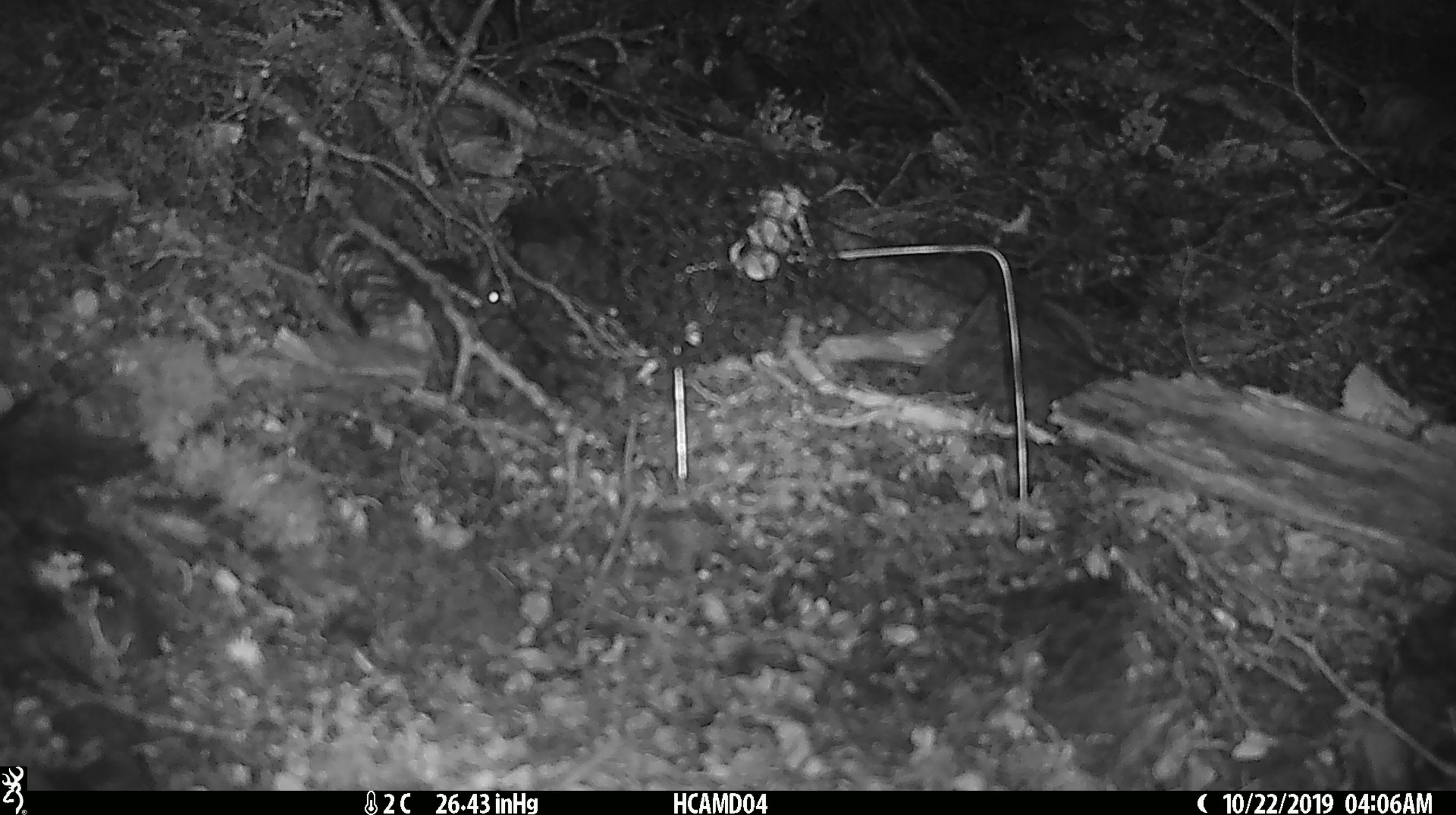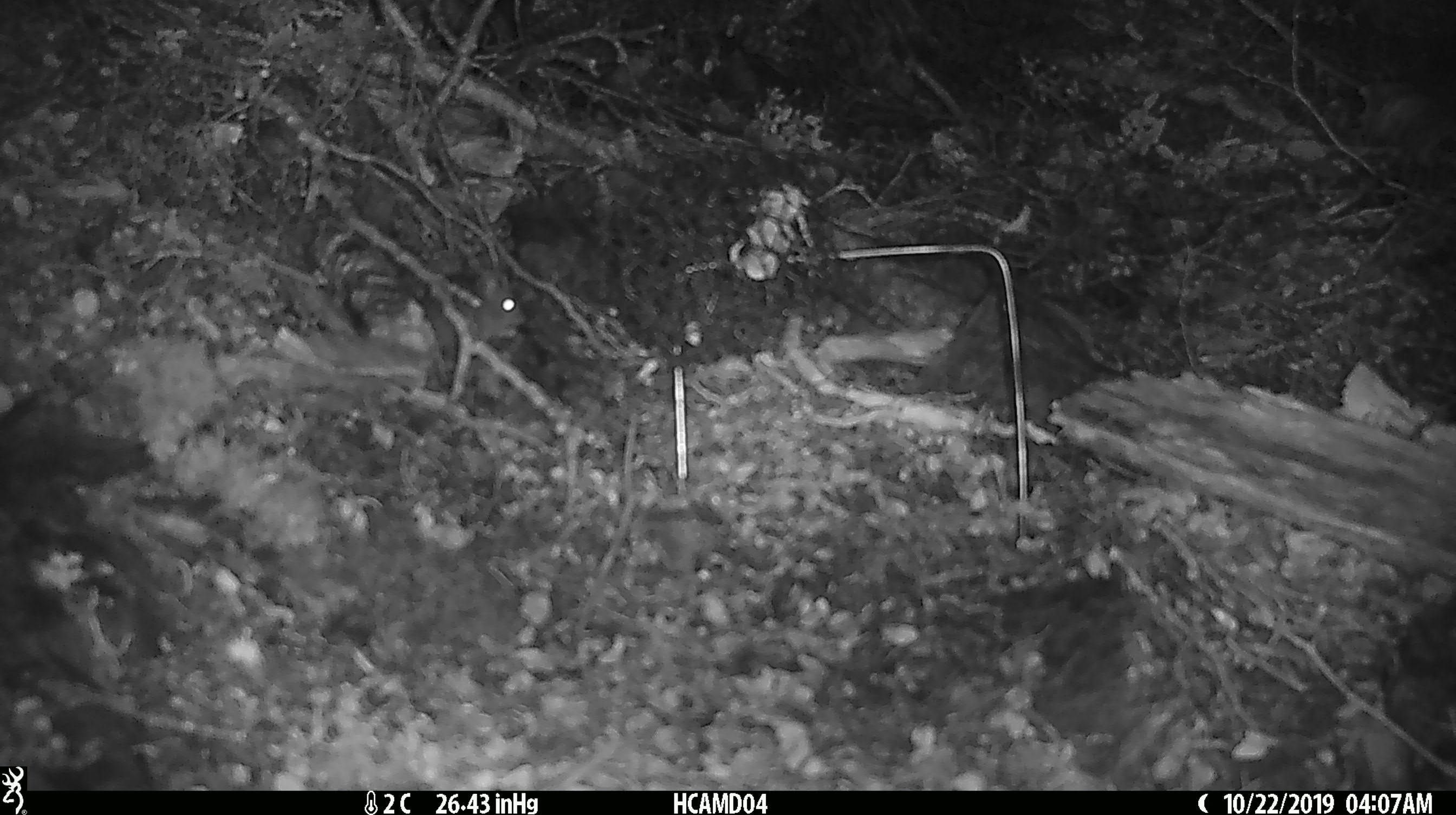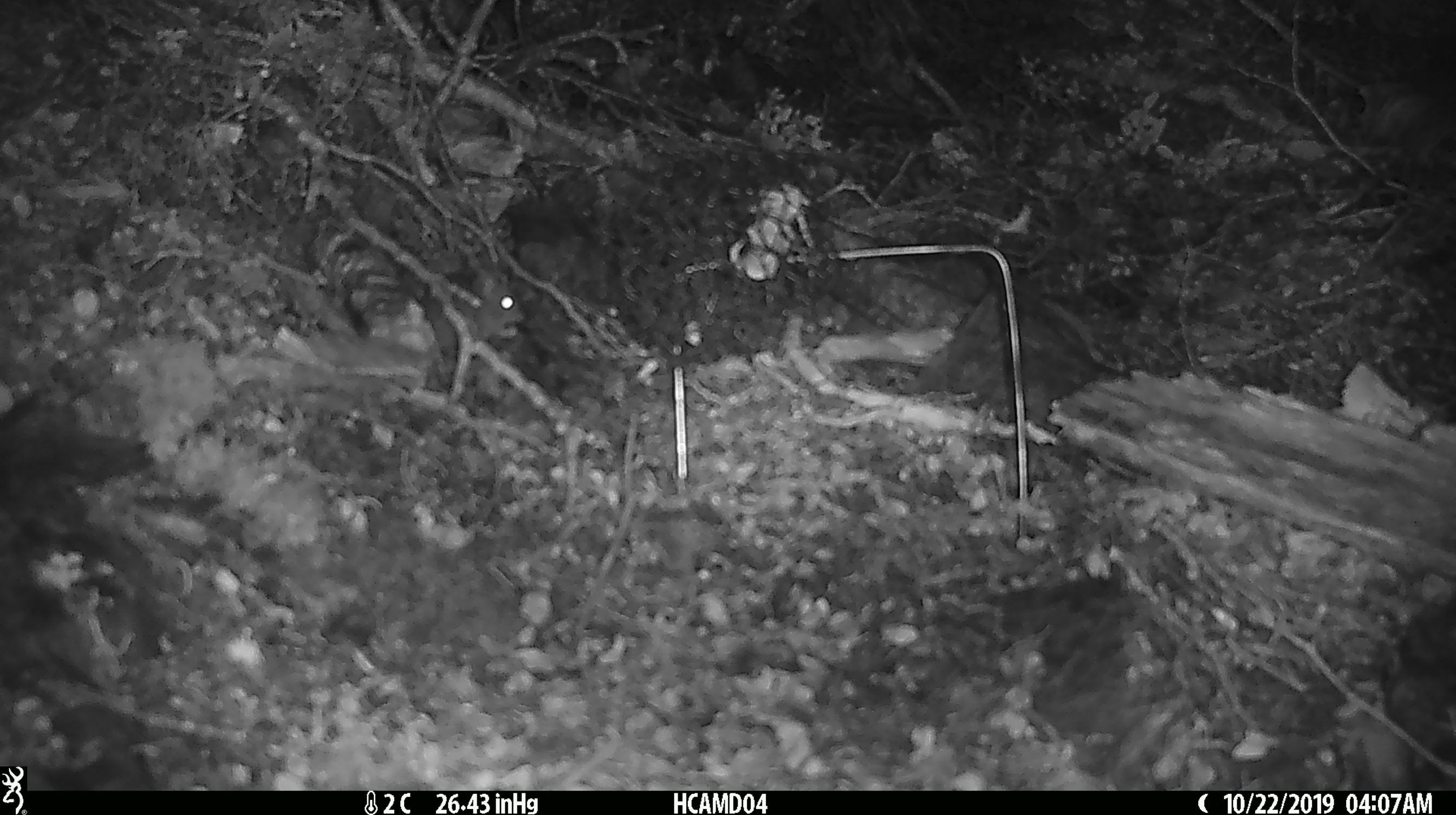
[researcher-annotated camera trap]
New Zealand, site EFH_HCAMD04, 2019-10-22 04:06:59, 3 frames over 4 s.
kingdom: Animalia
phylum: Chordata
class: Mammalia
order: Rodentia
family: Muridae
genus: Mus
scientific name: Mus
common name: mouse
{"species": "mouse (Mus)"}